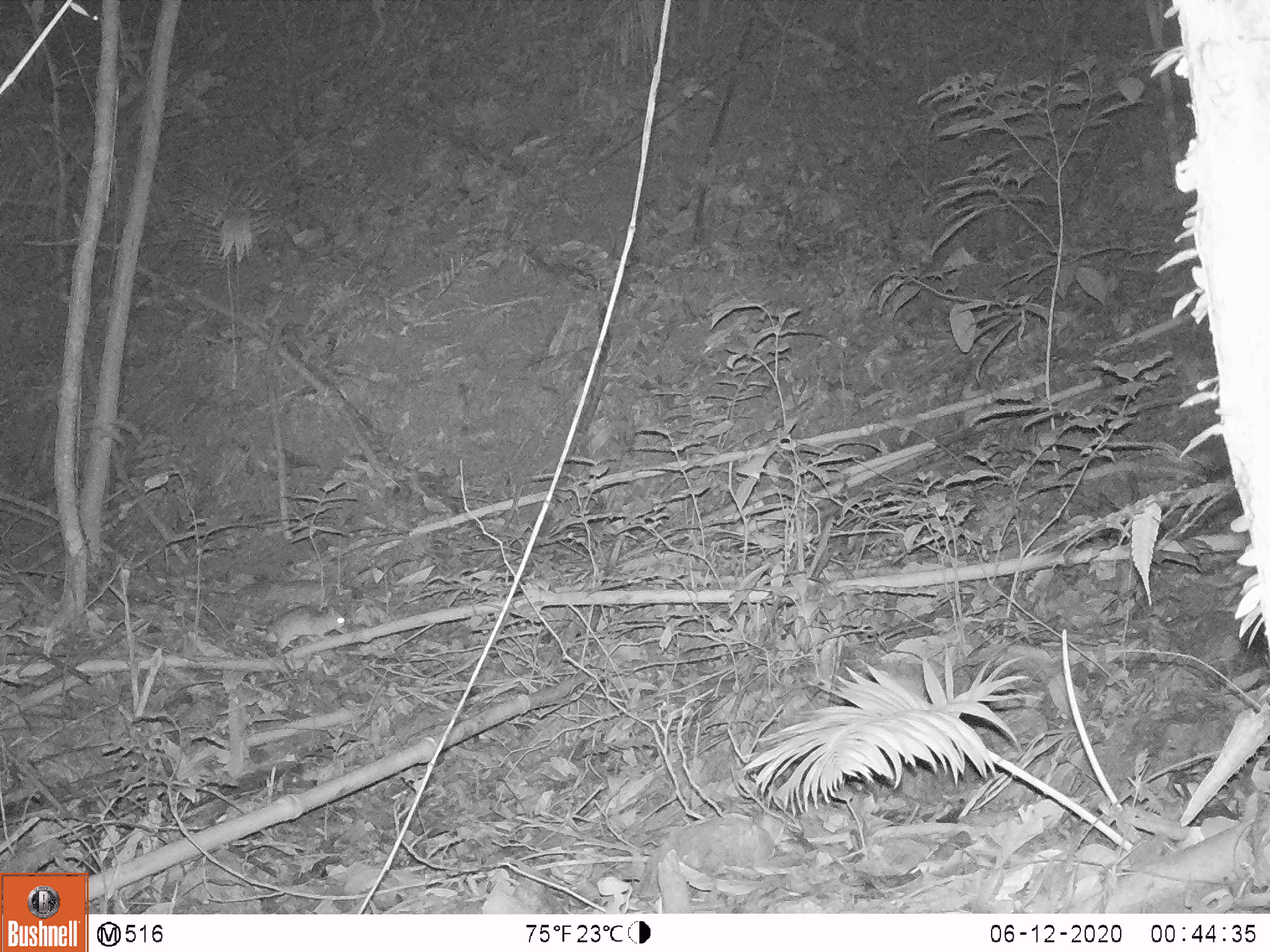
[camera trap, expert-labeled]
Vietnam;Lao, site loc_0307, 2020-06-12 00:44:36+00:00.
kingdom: Animalia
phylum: Chordata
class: Mammalia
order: Rodentia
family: Muridae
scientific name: Muridae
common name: old-world mice and rats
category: unidentified murid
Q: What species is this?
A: Unidentified murid (old-world mice and rats) (Muridae).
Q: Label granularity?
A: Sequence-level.